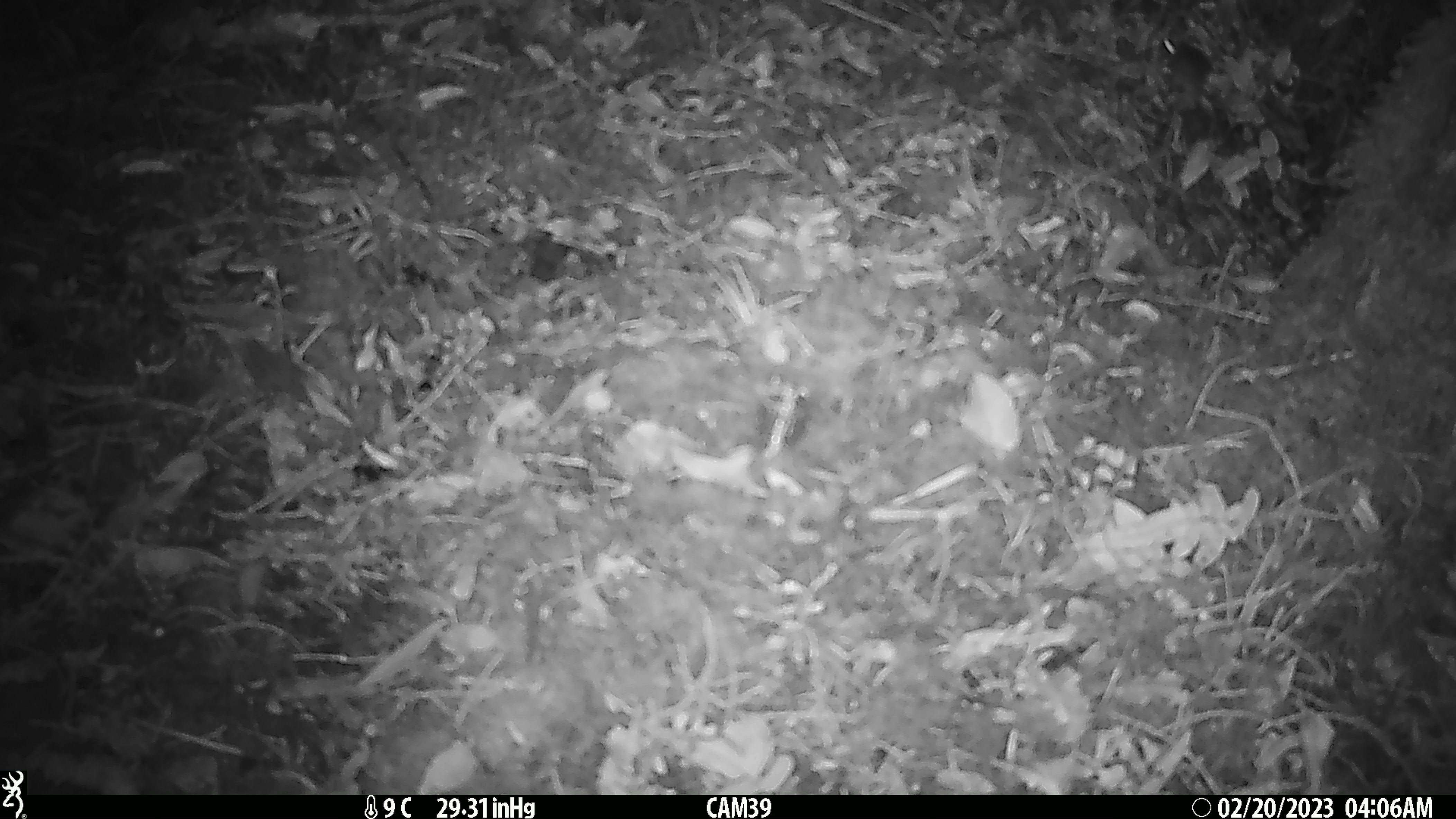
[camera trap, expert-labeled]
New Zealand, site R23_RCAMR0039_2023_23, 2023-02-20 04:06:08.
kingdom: Animalia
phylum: Chordata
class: Mammalia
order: Rodentia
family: Muridae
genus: Mus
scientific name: Mus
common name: mouse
Mouse (Mus).